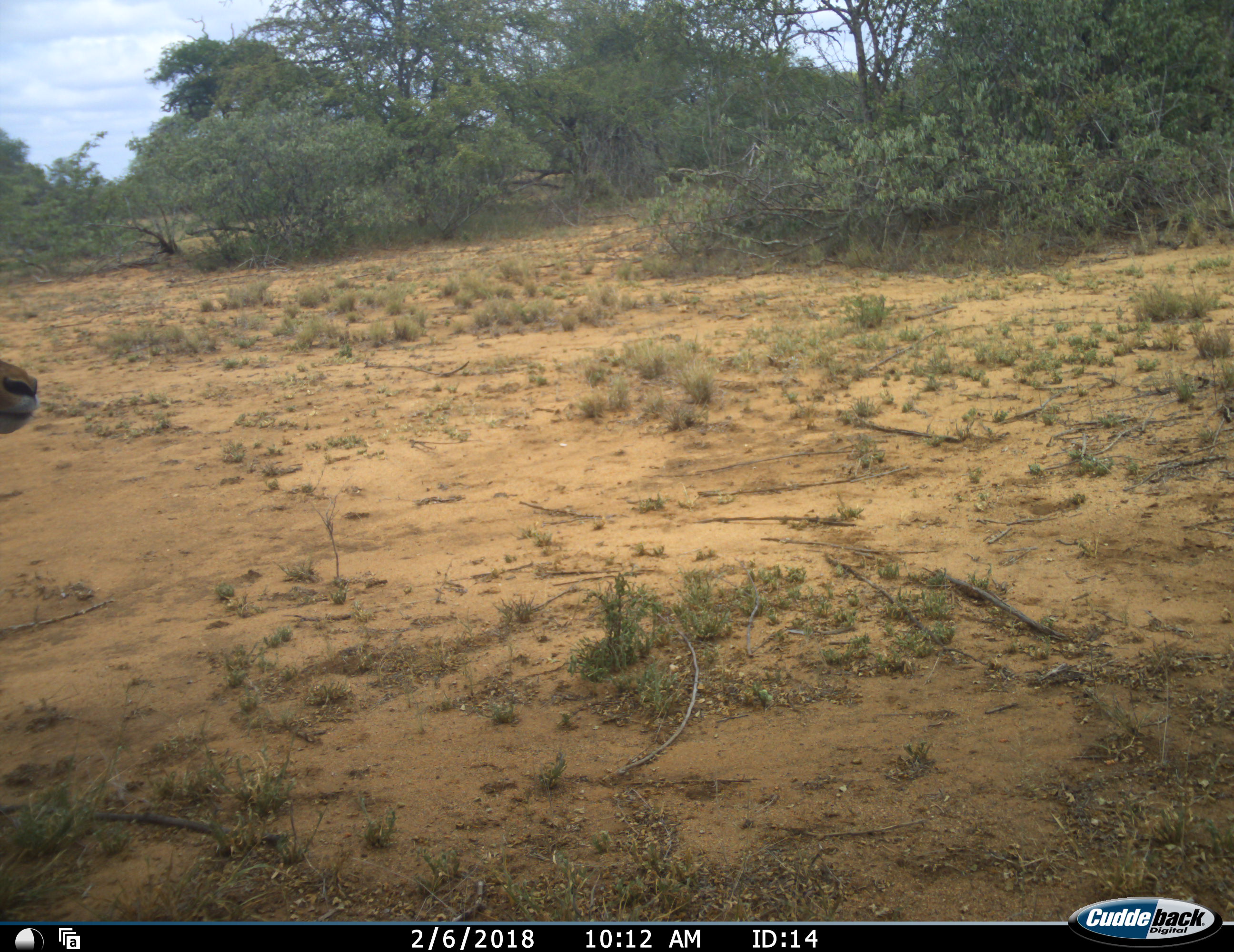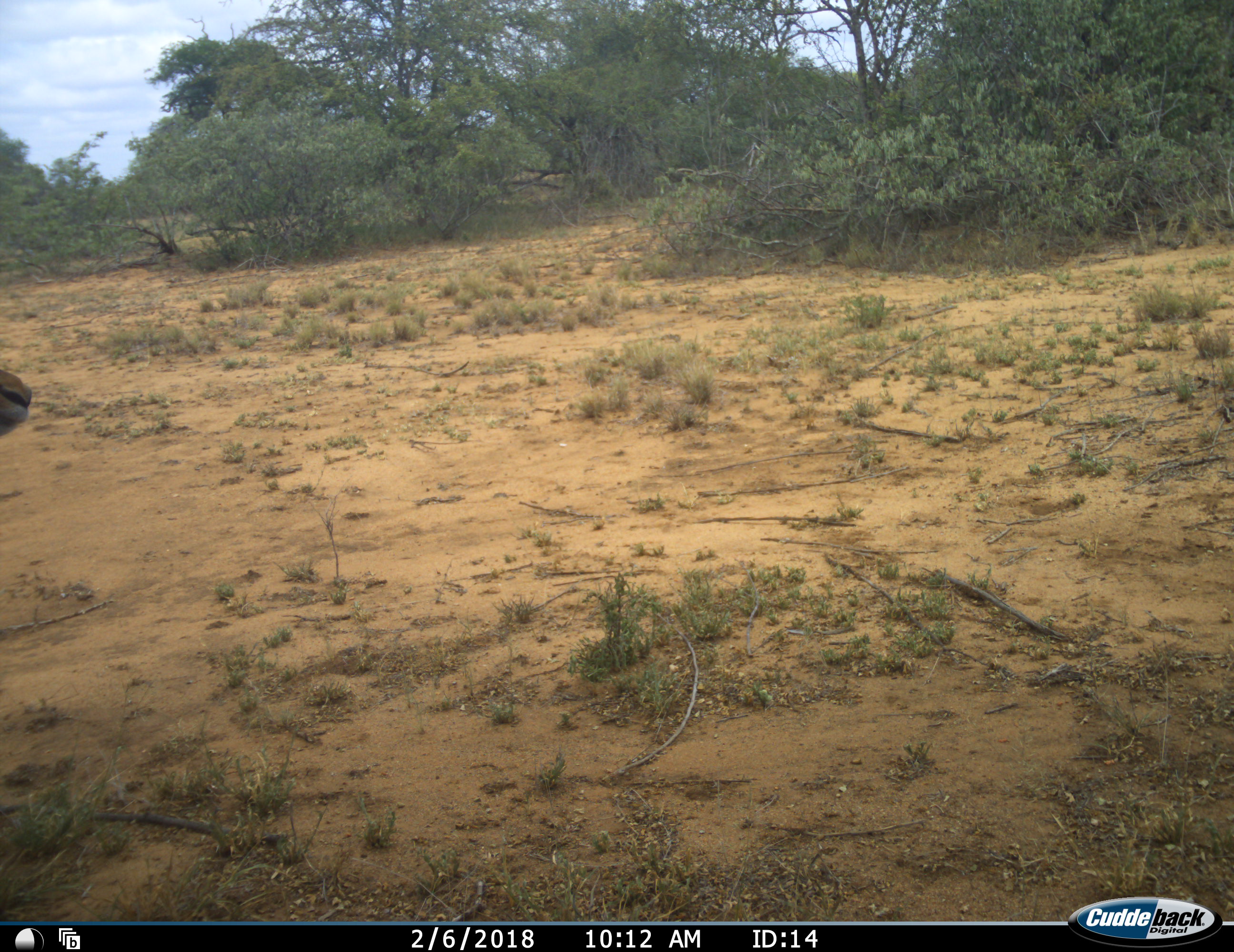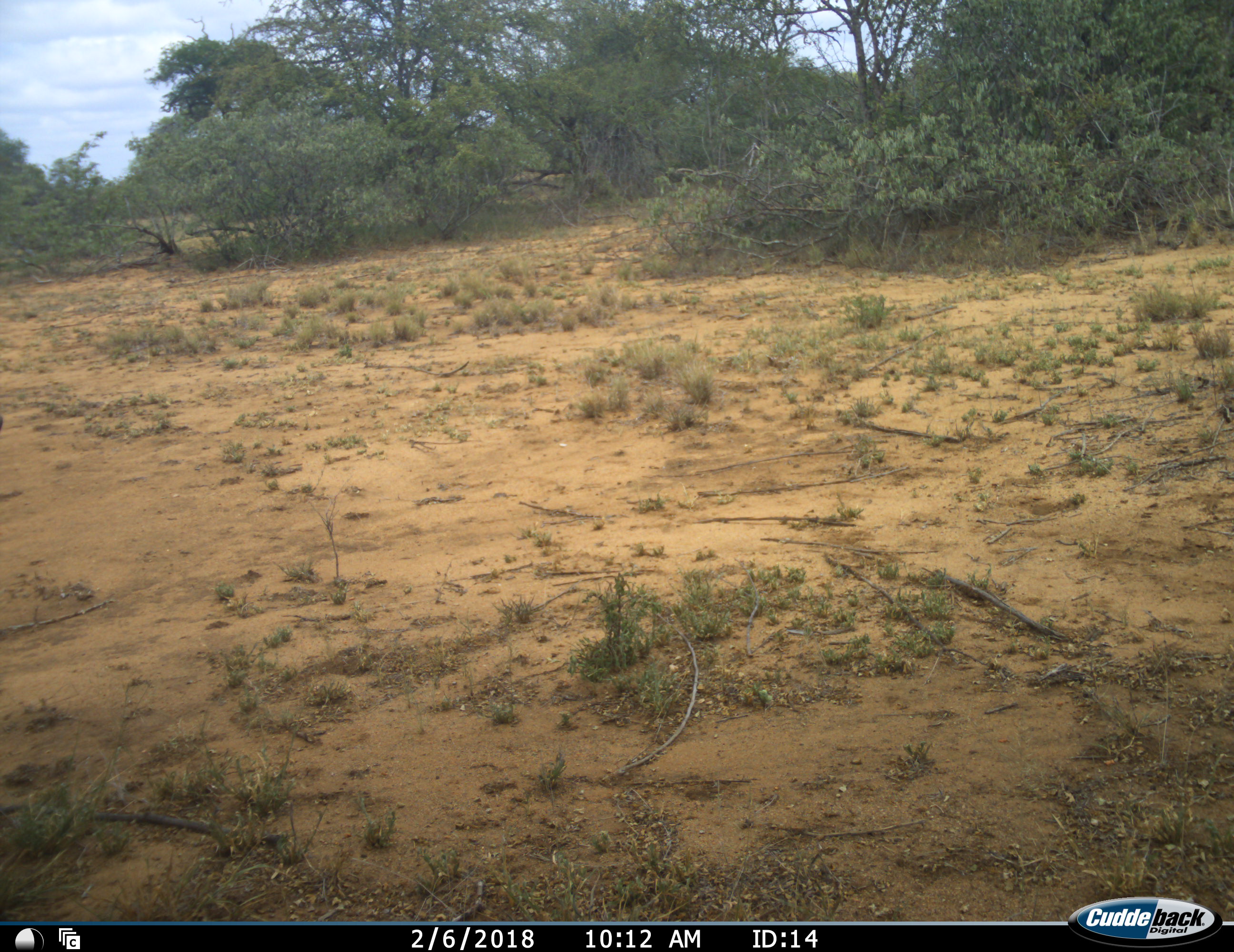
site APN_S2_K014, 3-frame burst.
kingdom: Animalia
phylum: Chordata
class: Mammalia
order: Artiodactyla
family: Bovidae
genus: Aepyceros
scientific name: Aepyceros melampus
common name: impala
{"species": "impala (Aepyceros melampus)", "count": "1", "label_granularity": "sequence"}